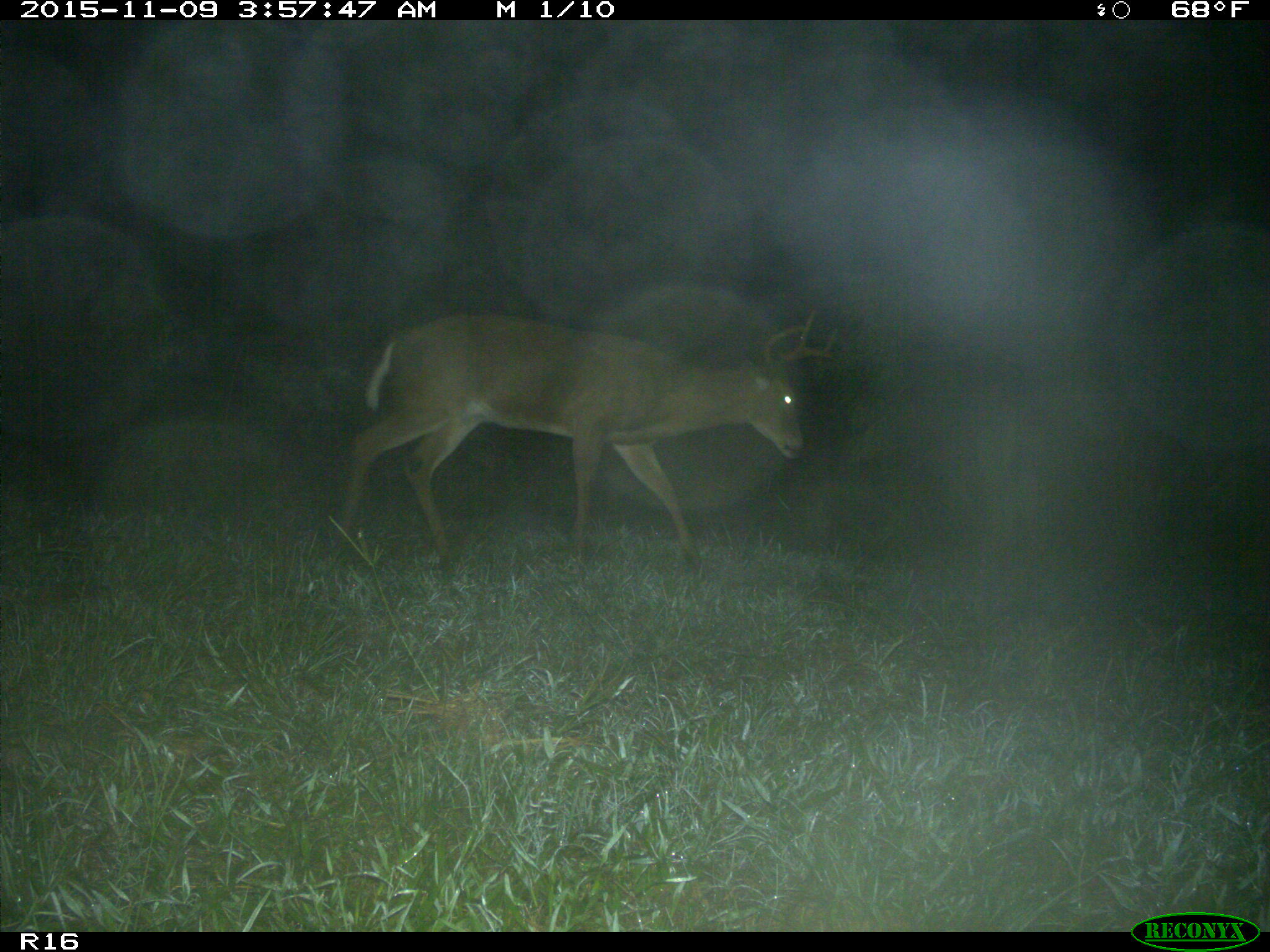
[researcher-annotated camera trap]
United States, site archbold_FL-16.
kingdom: Animalia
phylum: Chordata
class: Mammalia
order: Artiodactyla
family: Cervidae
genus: Odocoileus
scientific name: Odocoileus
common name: deer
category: unidentified deer